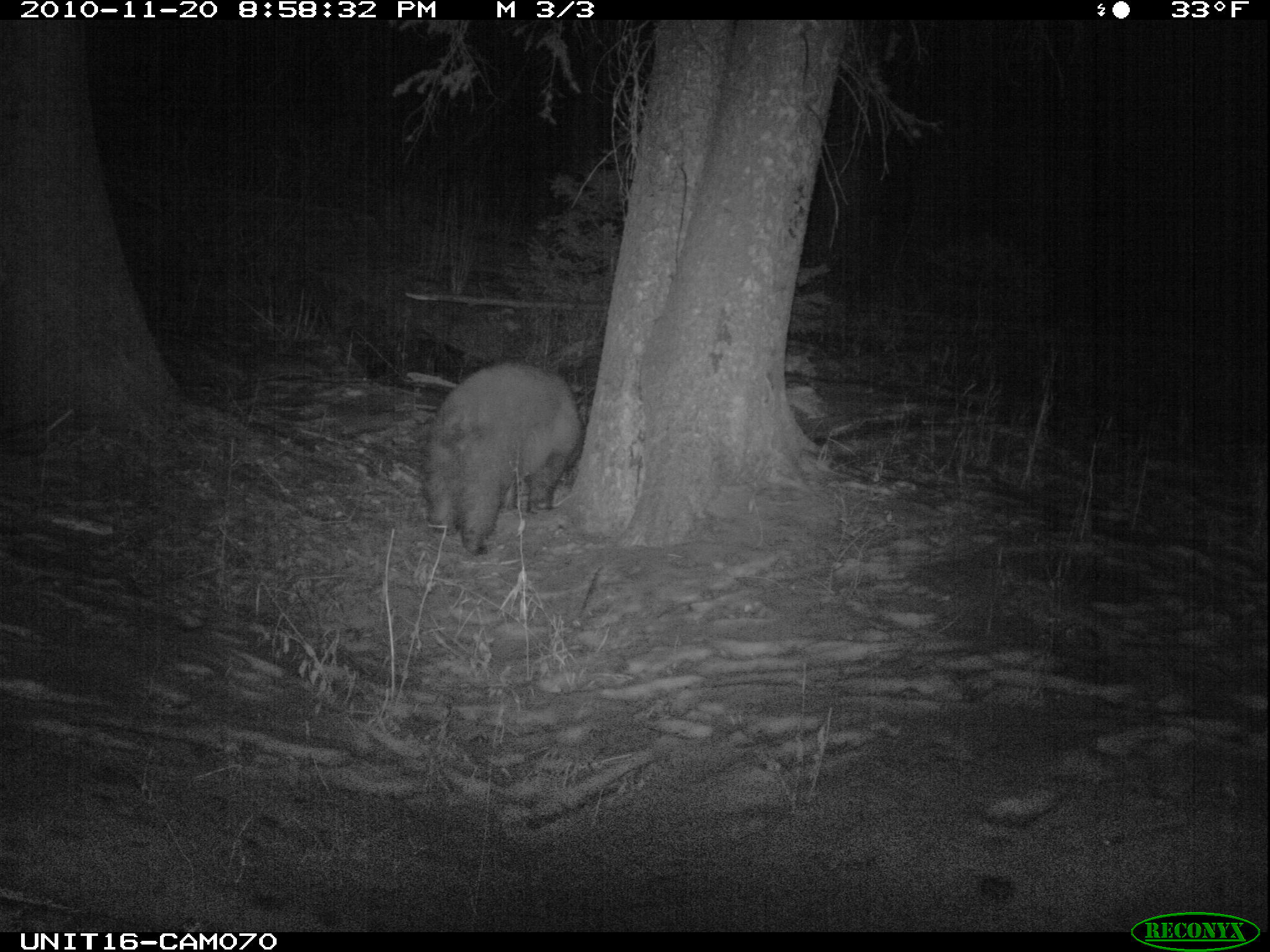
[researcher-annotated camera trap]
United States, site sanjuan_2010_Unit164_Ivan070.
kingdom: Animalia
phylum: Chordata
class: Mammalia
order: Carnivora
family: Ursidae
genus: Ursus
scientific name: Ursus americanus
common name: american black bear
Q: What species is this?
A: Ursus americanus (american black bear).